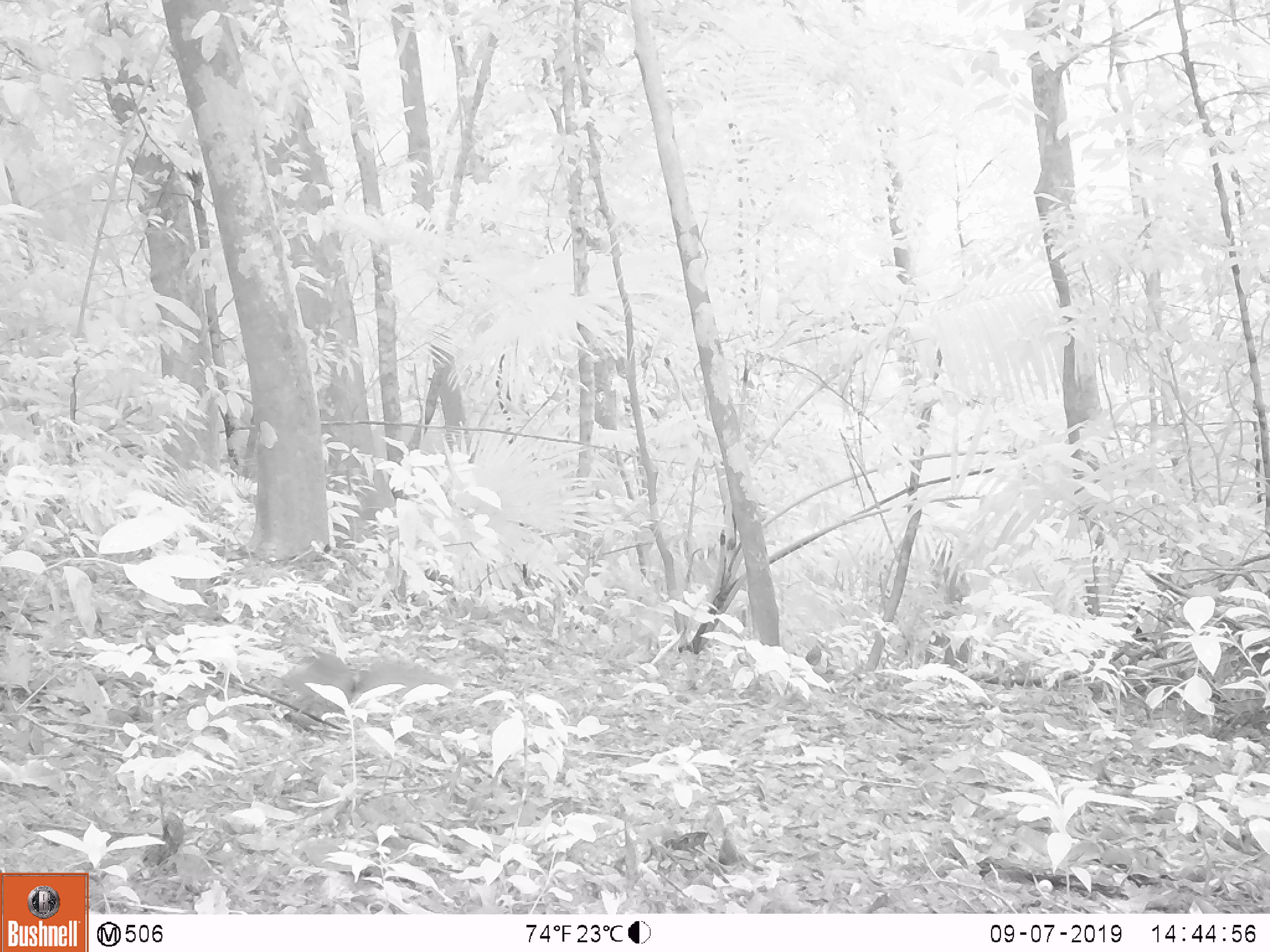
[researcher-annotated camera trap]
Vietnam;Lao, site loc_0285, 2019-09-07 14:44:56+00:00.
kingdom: Animalia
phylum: Chordata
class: Mammalia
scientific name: Mammalia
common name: mammal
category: unidentified small mammal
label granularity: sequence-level